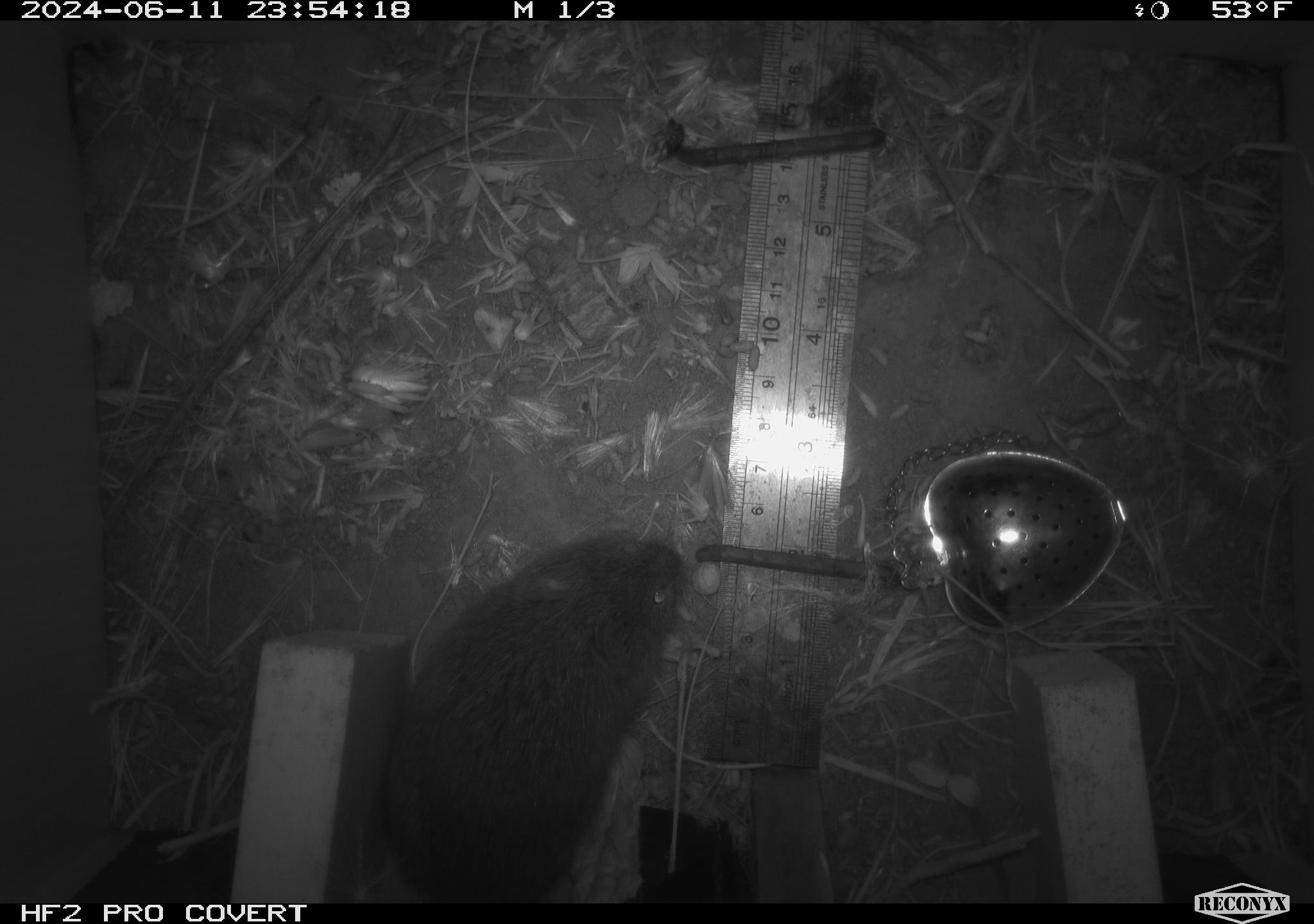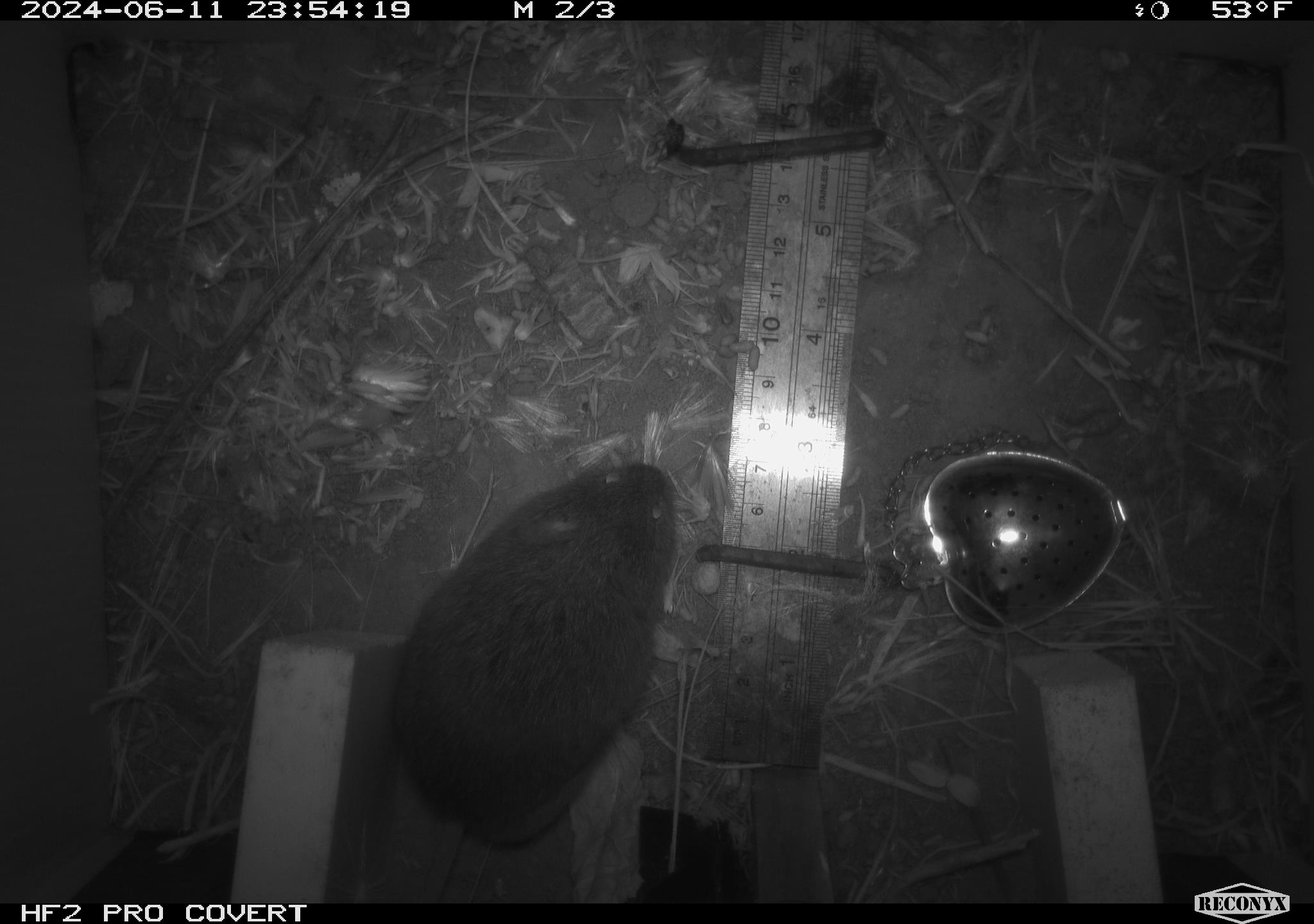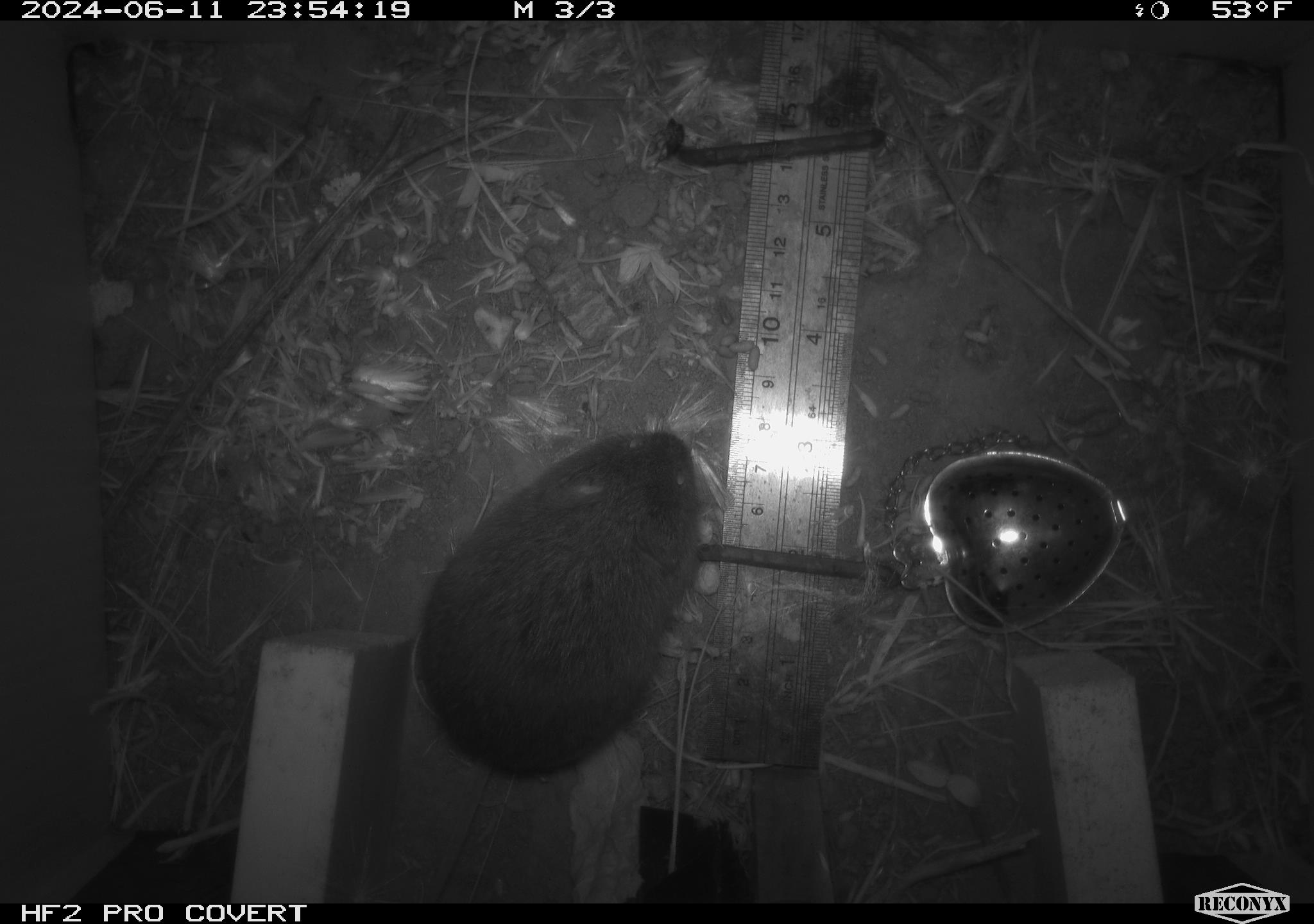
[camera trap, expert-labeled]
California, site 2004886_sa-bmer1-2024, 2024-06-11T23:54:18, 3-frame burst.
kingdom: Animalia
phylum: Chordata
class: Mammalia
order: Rodentia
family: Cricetidae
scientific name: Cricetidae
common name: hamsters, voles, lemmings, and allies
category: cricetidae family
Cricetidae family (hamsters, voles, lemmings, and allies) (Cricetidae).